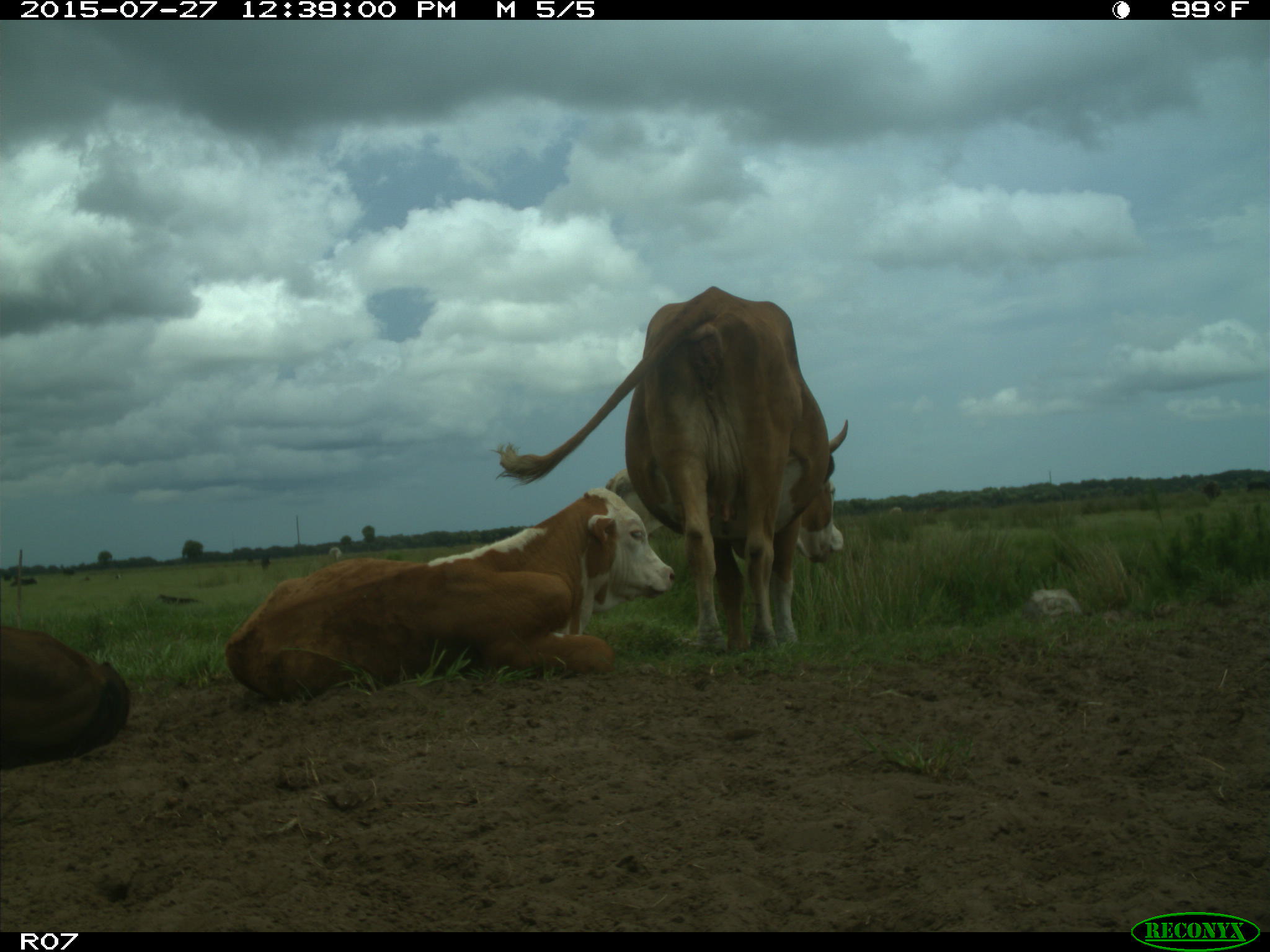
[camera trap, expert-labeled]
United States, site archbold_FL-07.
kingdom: Animalia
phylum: Chordata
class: Mammalia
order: Artiodactyla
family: Bovidae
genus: Bos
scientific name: Bos taurus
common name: domestic cow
Bos taurus (domestic cow).